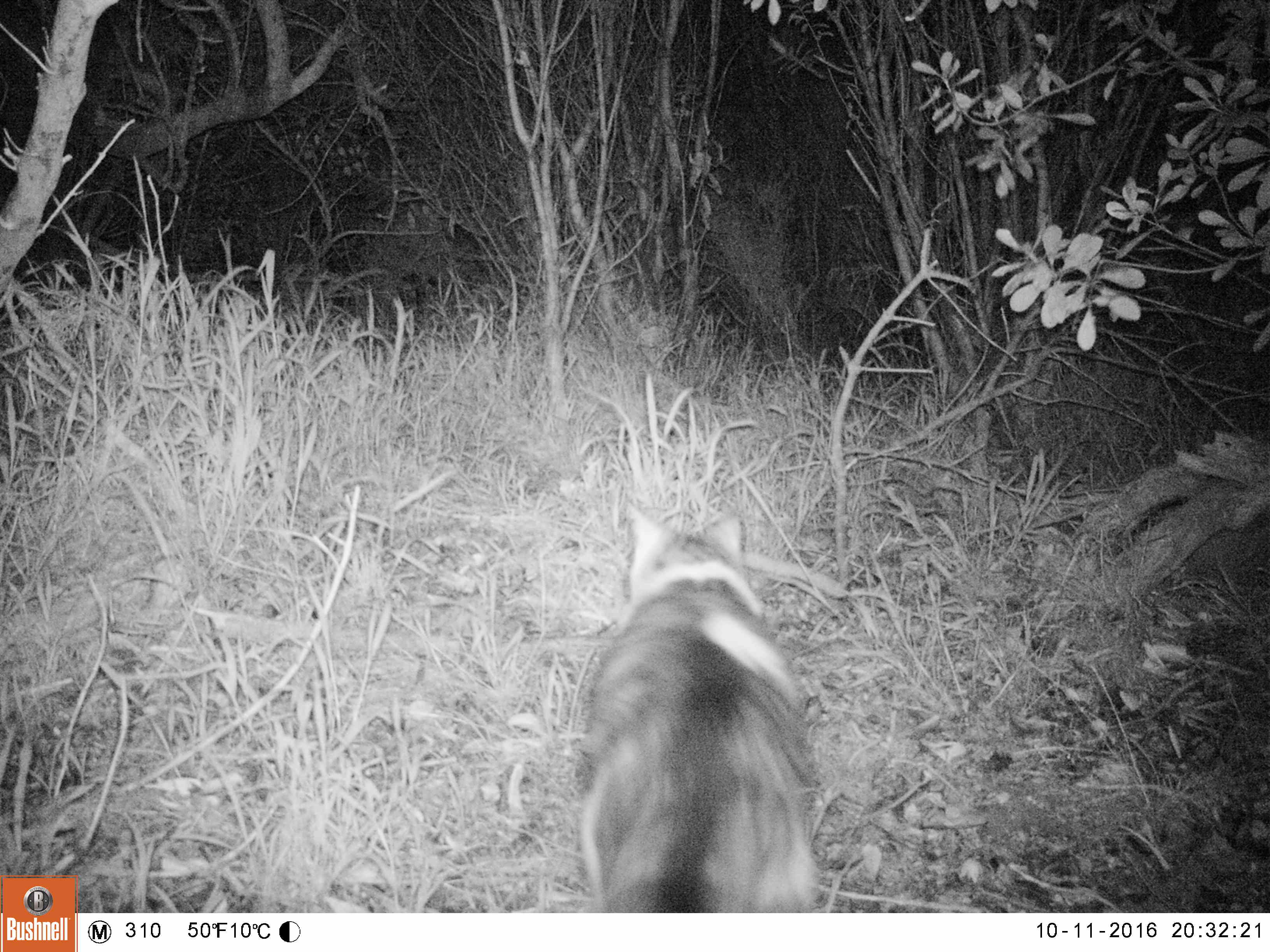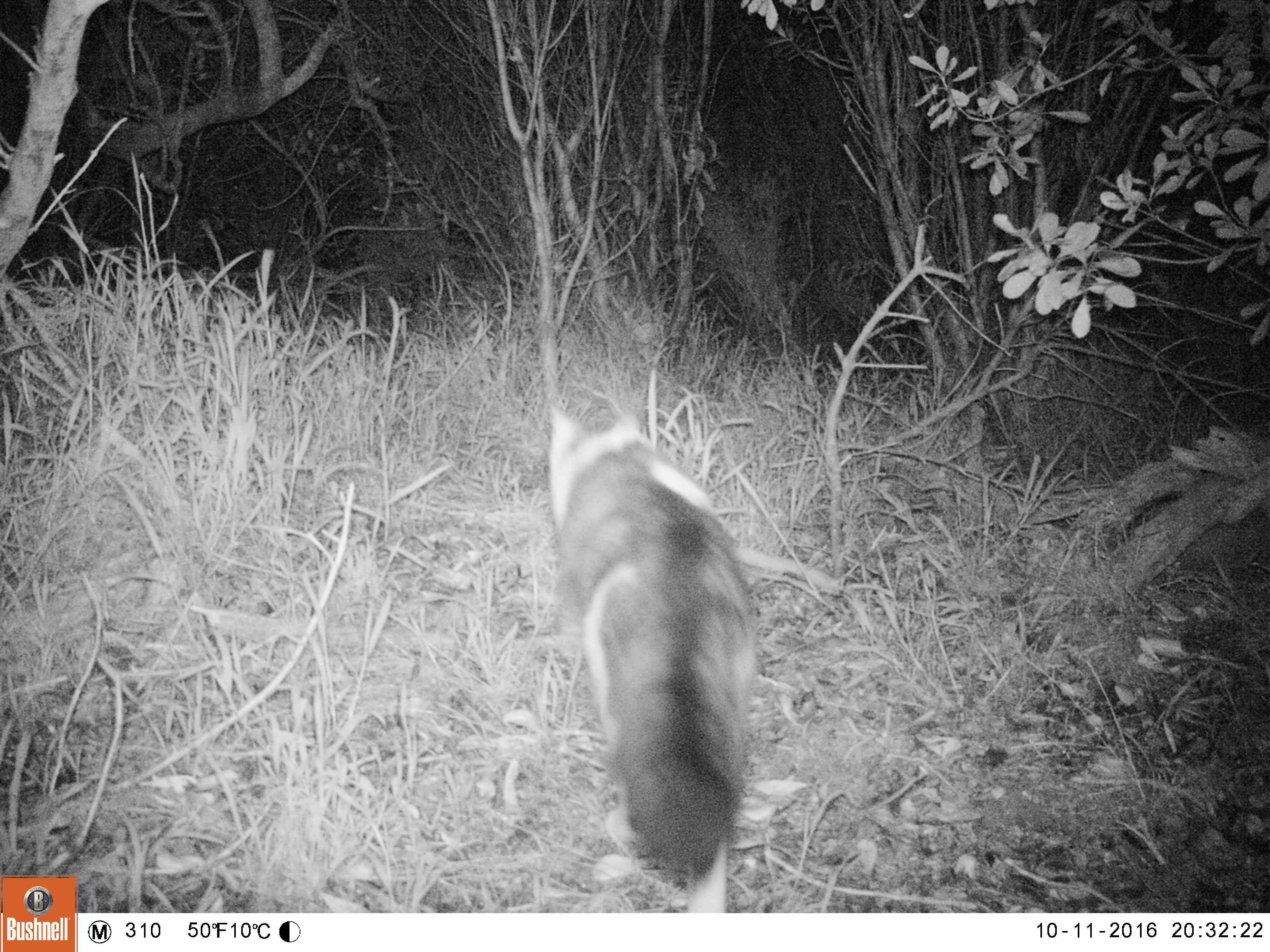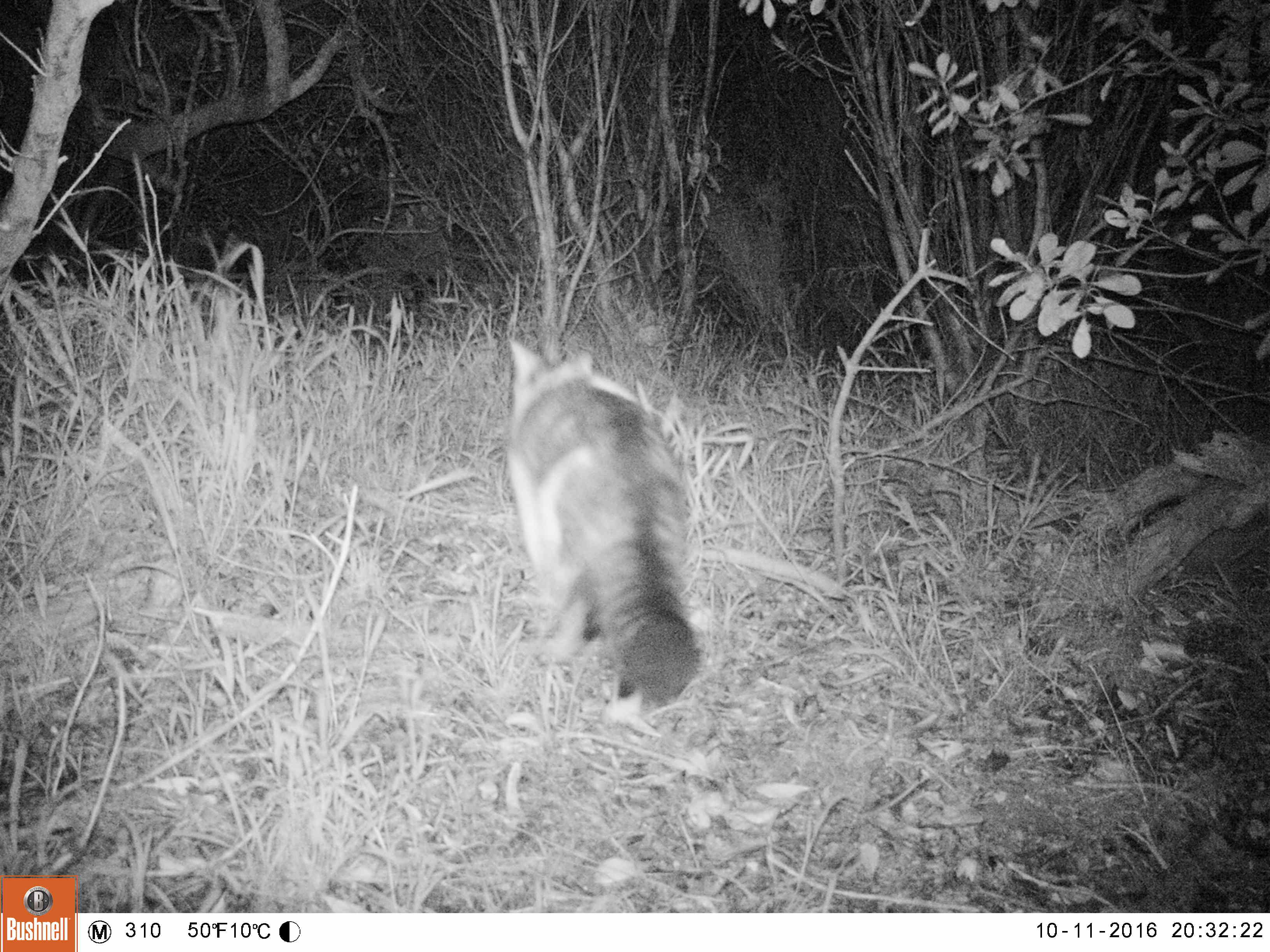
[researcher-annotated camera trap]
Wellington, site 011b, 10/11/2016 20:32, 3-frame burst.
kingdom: Animalia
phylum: Chordata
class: Mammalia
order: Carnivora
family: Felidae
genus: Felis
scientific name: Felis catus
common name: cat